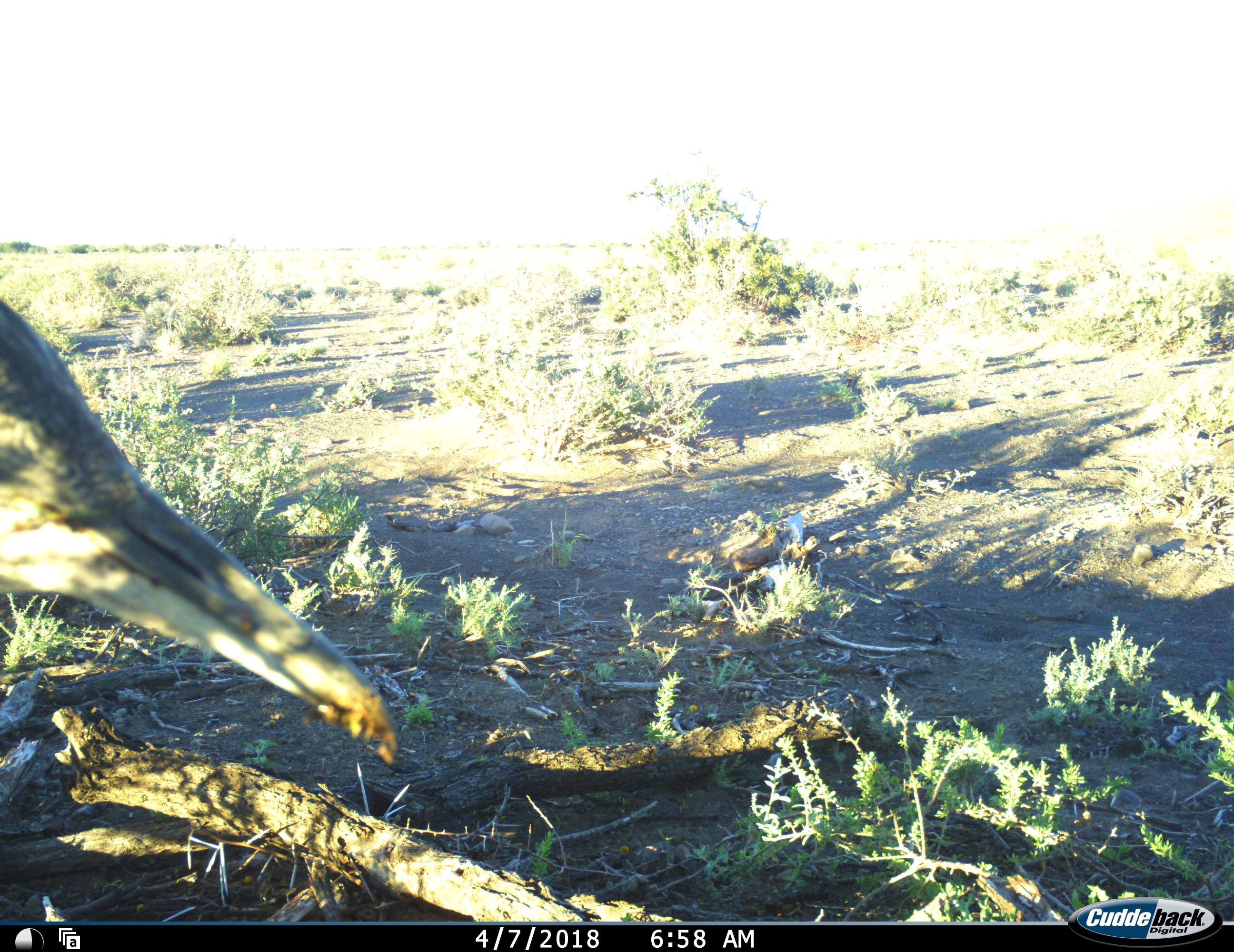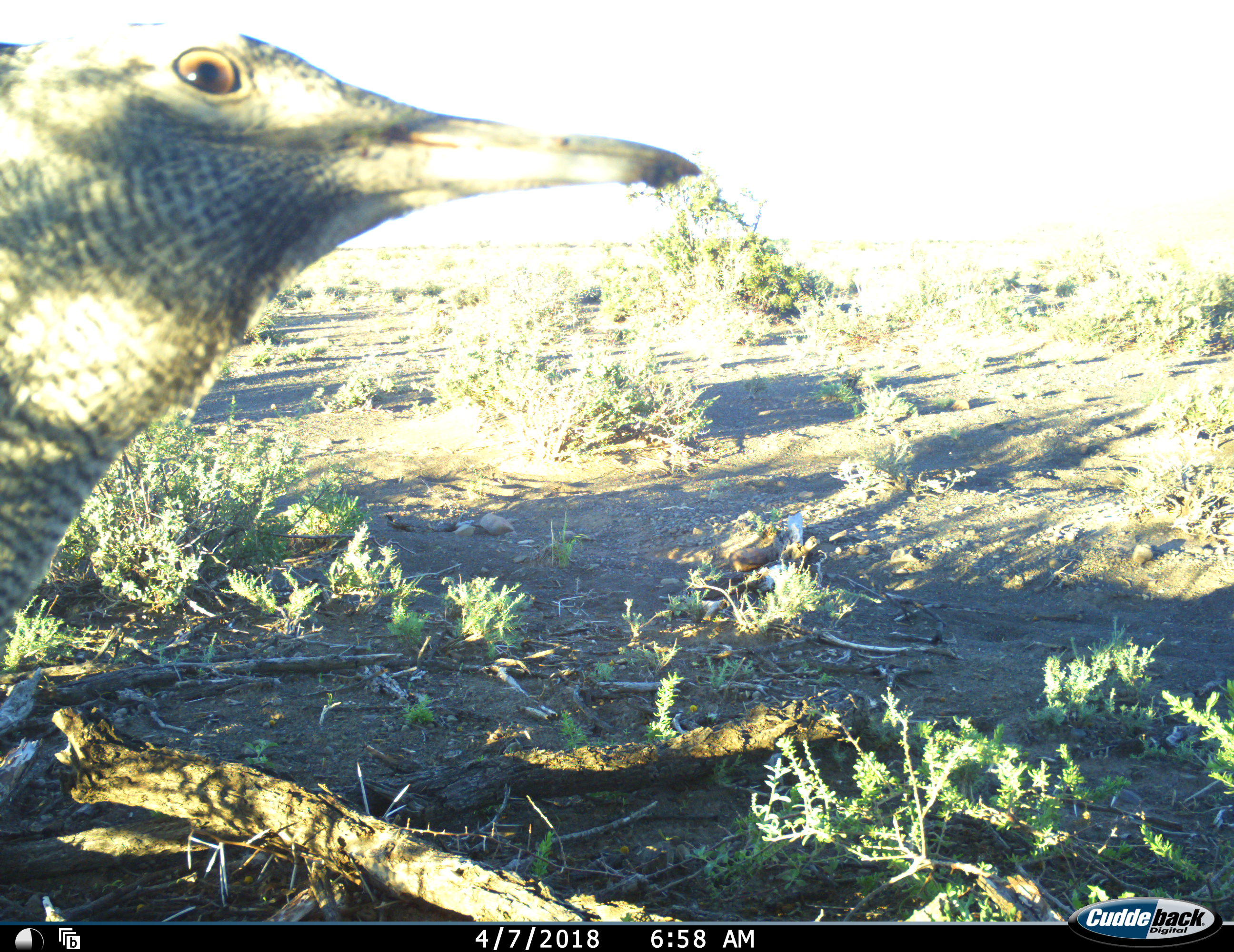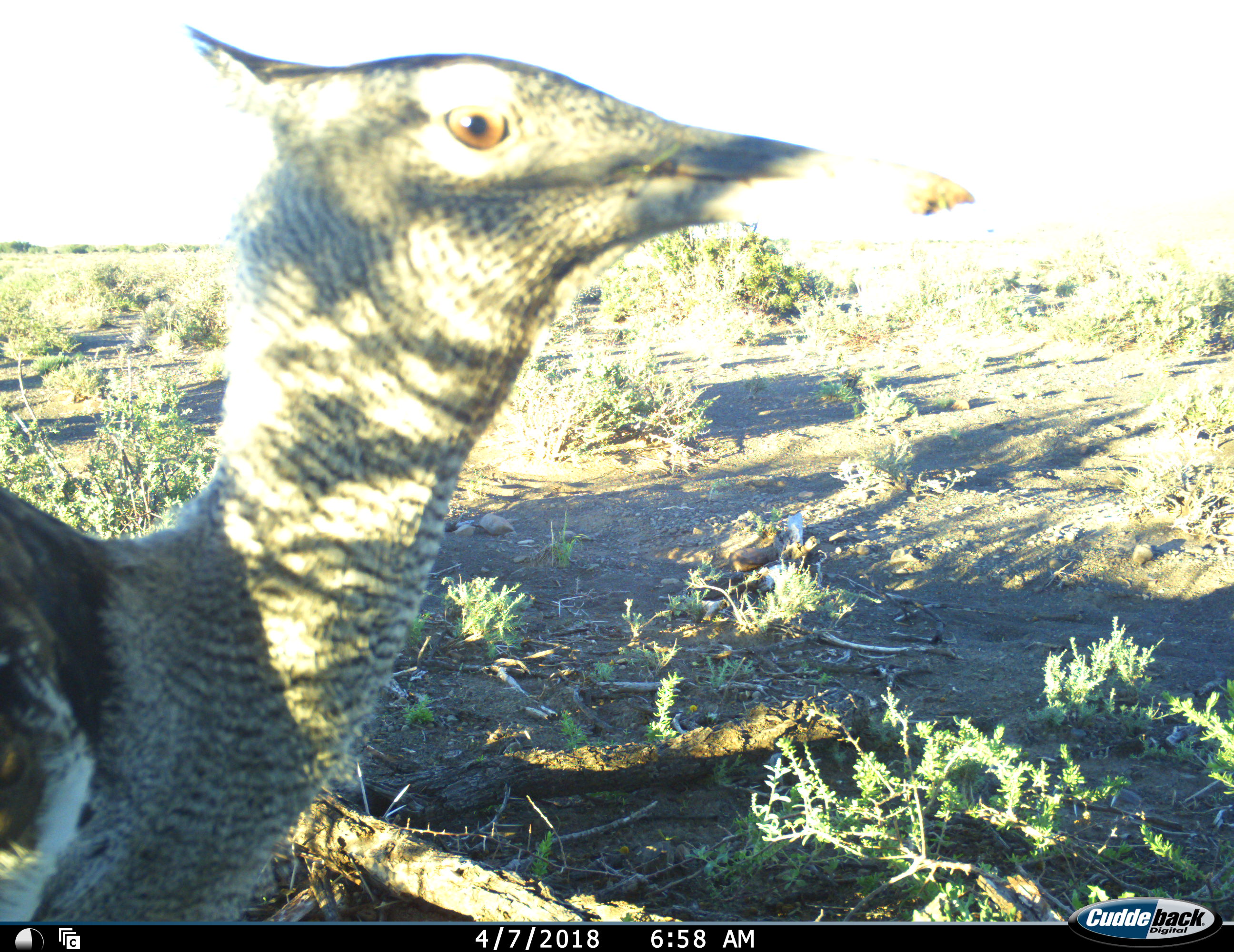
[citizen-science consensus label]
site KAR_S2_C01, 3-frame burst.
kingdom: Animalia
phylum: Chordata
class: Aves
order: Otidiformes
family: Otididae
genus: Ardeotis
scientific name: Ardeotis kori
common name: kori bustard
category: bustardkori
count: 1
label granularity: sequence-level